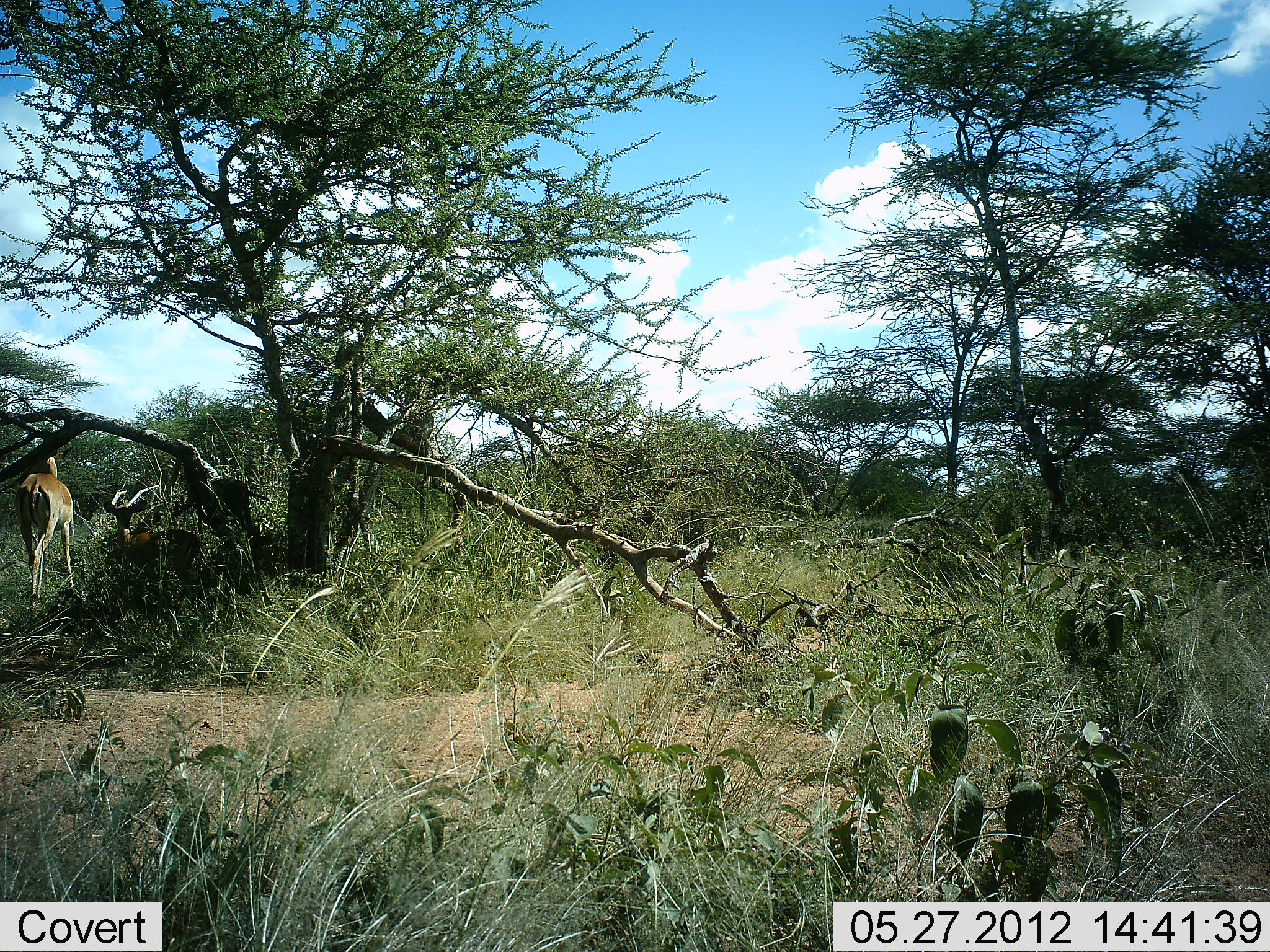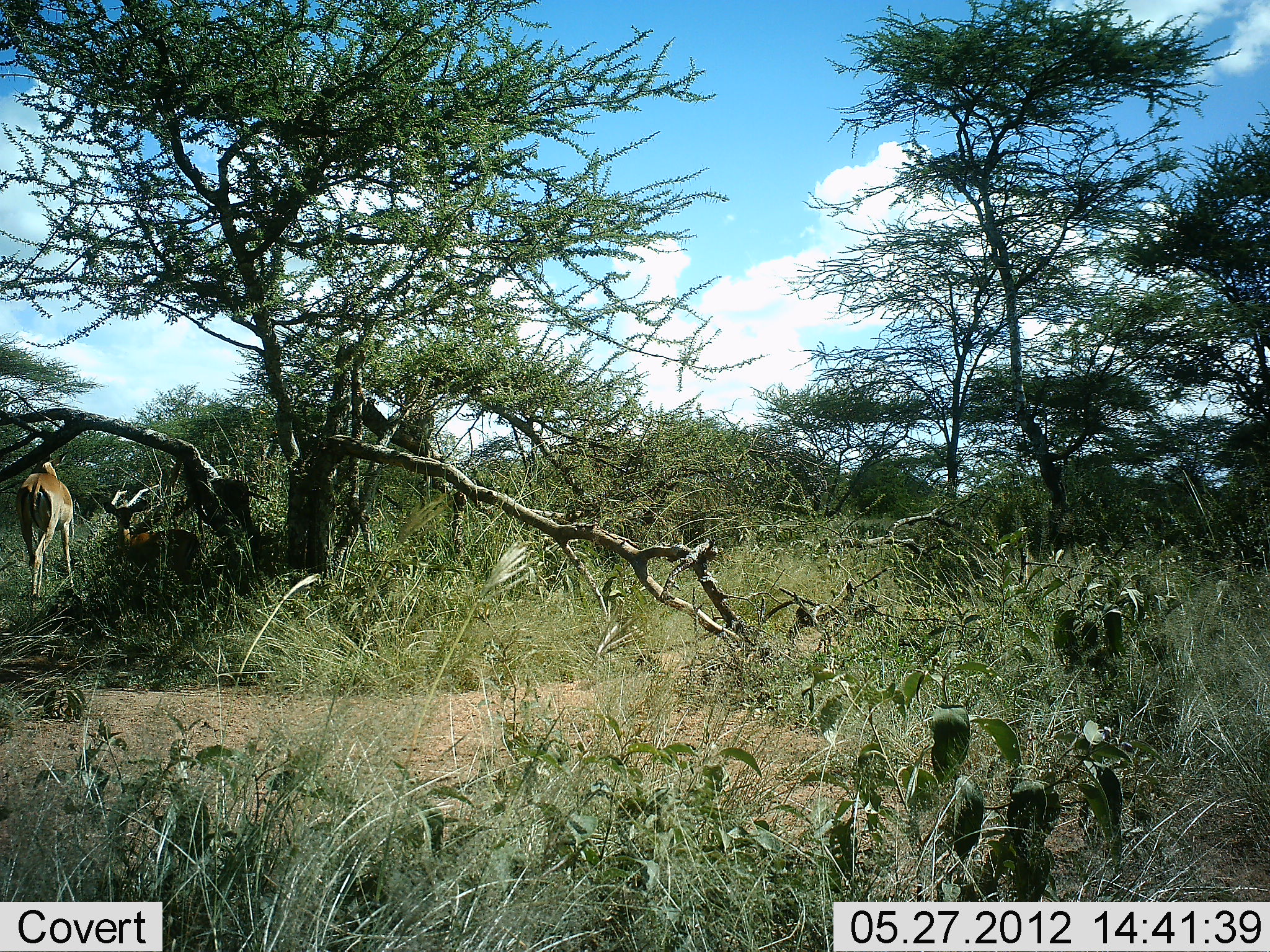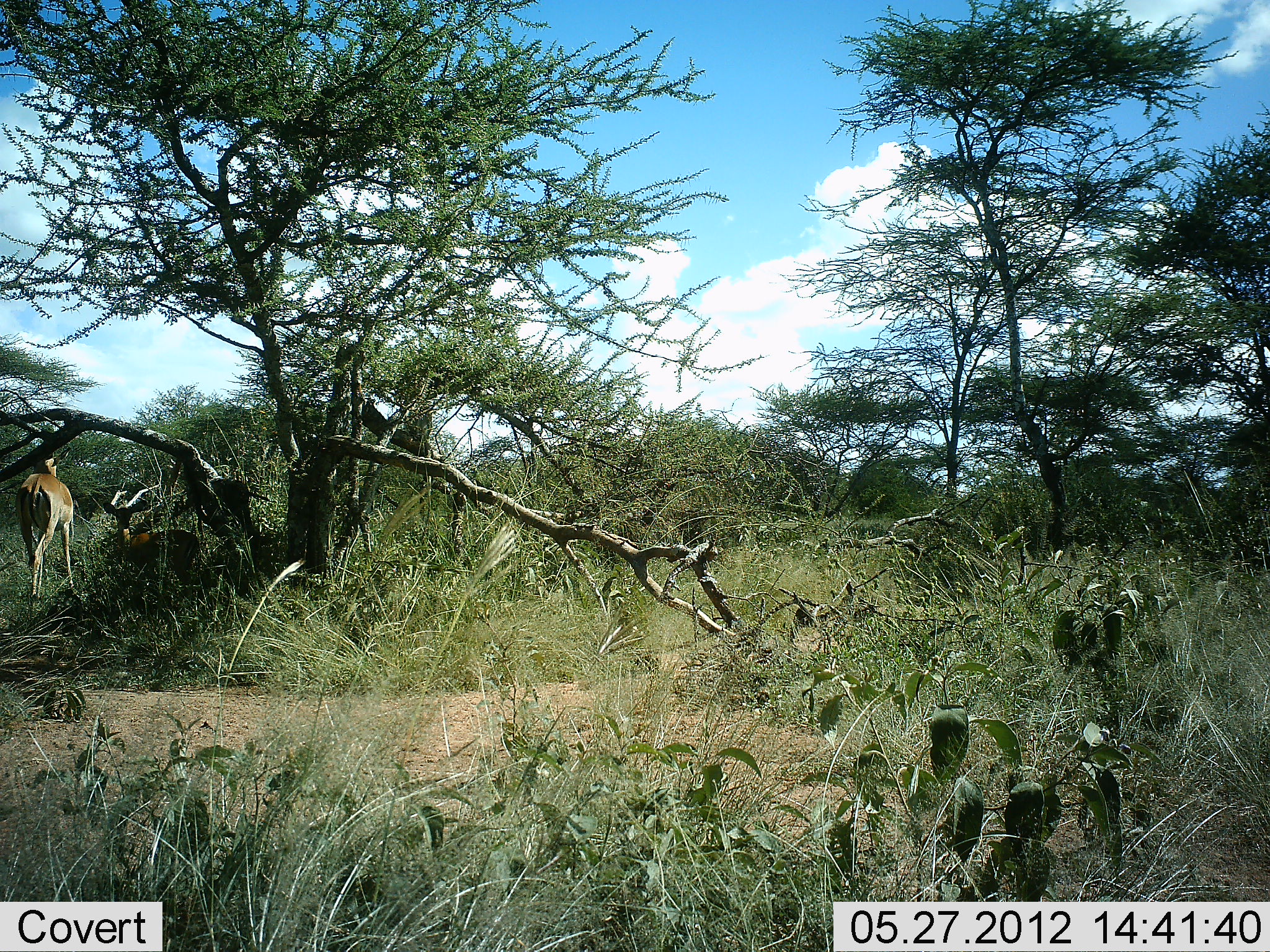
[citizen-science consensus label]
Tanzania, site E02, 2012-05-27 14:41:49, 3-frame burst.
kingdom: Animalia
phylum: Chordata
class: Mammalia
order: Artiodactyla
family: Bovidae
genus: Aepyceros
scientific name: Aepyceros melampus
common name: impala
Impala (Aepyceros melampus), count 2. Behavior (volunteer vote fractions): standing 90%, resting 40%, moving 0%, interacting 0%. Young present (vote fraction): 0%. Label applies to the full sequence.